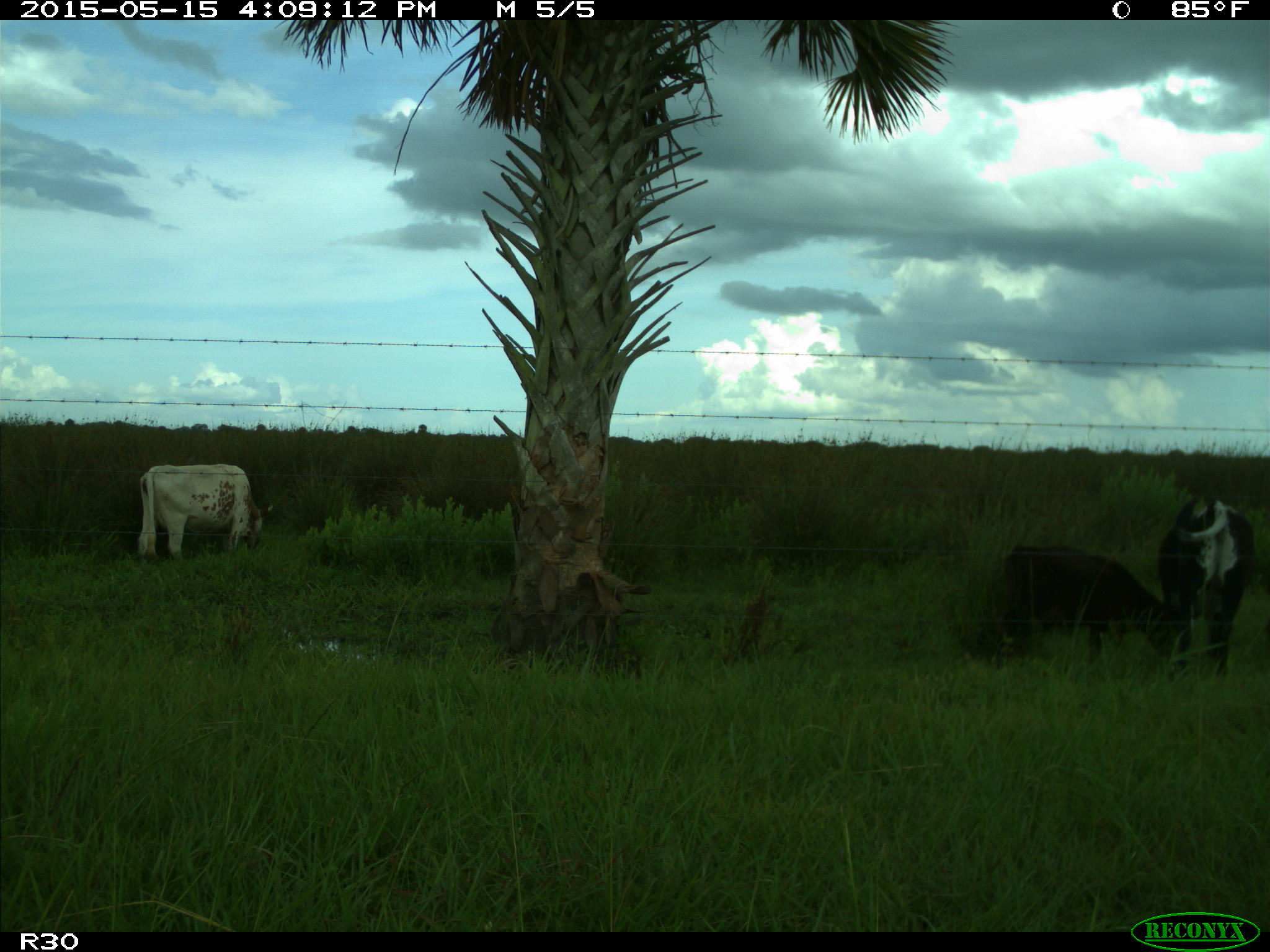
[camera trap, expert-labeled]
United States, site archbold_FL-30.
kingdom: Animalia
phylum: Chordata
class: Mammalia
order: Artiodactyla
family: Bovidae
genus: Bos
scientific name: Bos taurus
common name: domestic cow